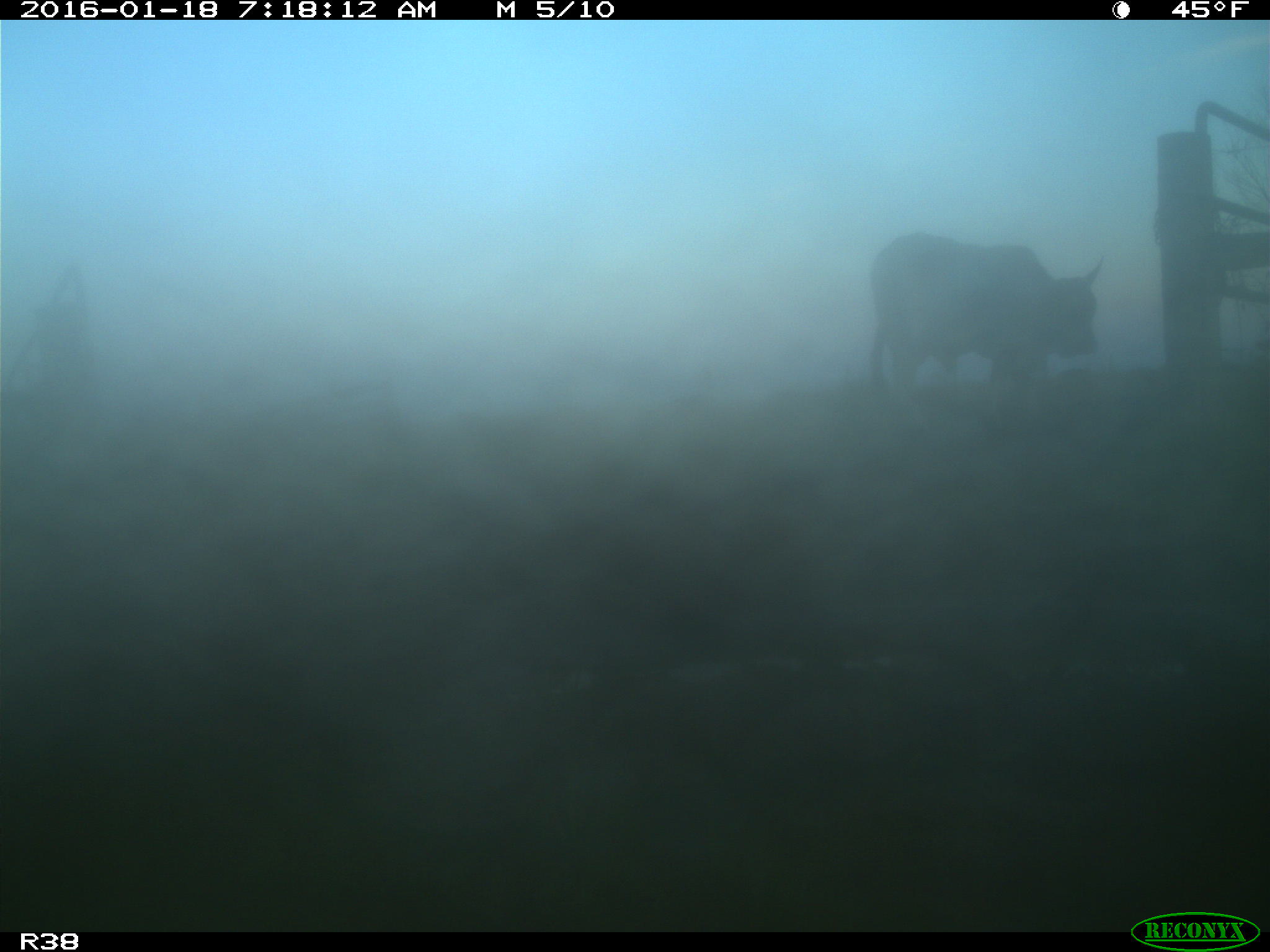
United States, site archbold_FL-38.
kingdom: Animalia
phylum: Chordata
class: Mammalia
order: Artiodactyla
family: Bovidae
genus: Bos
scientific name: Bos taurus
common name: domestic cow